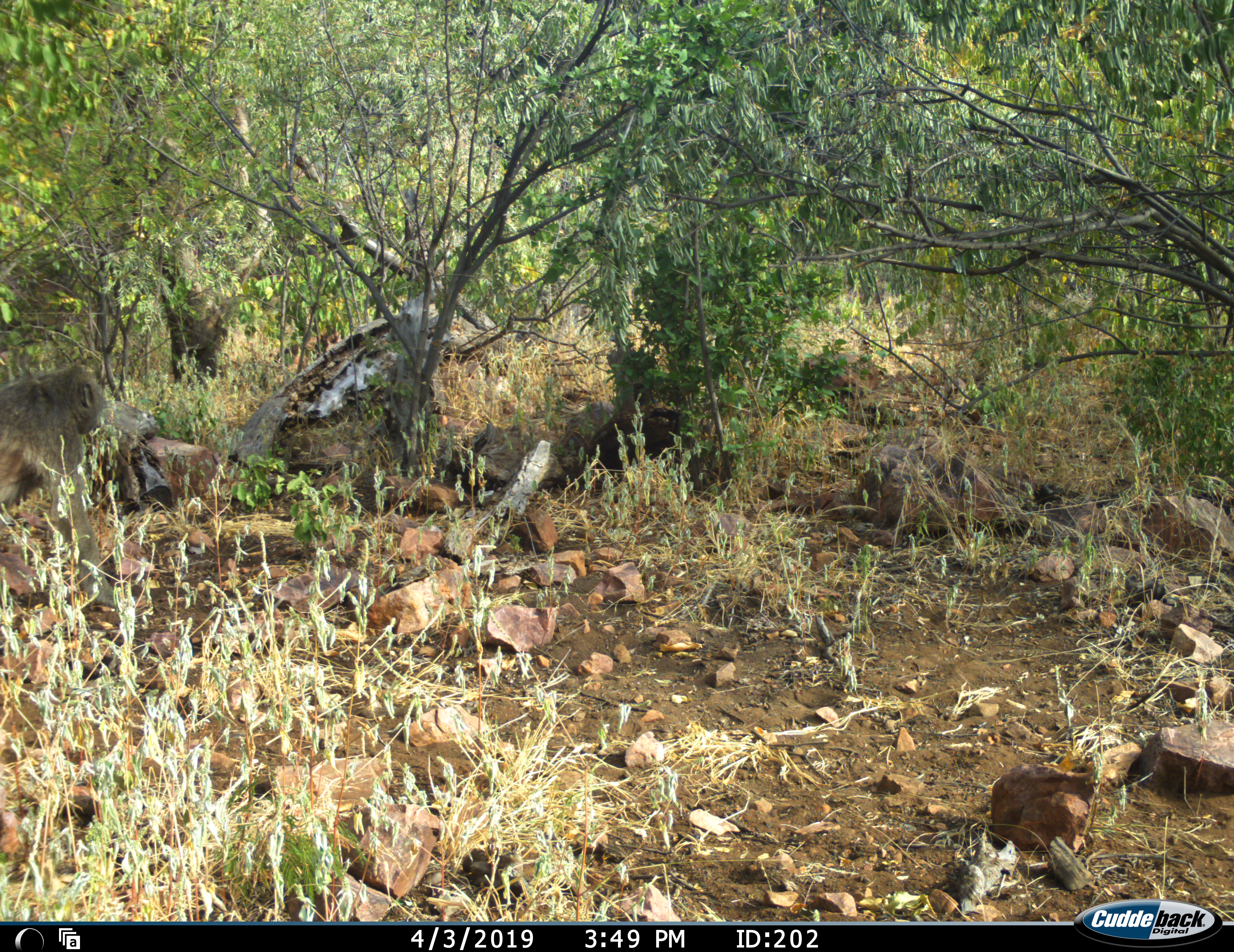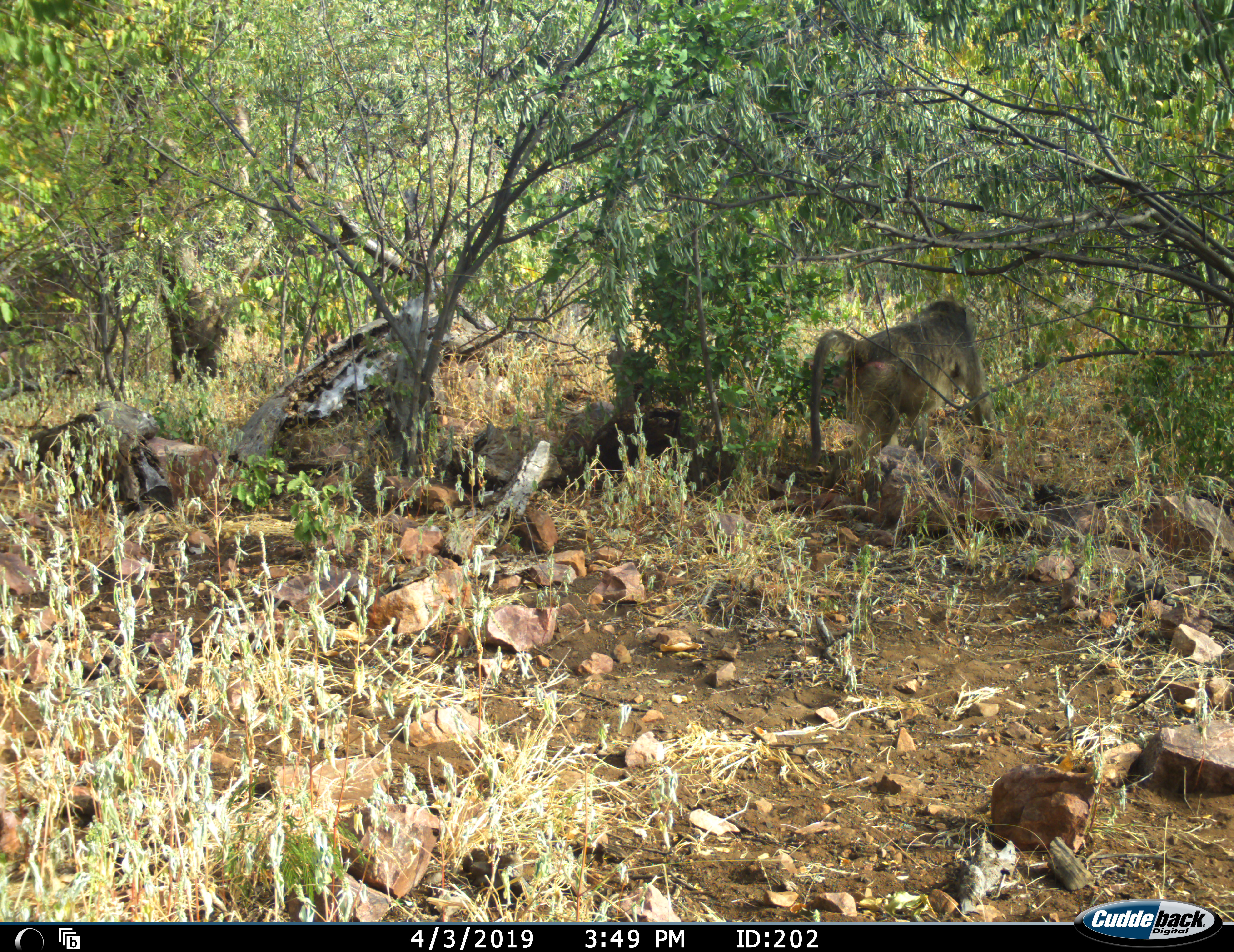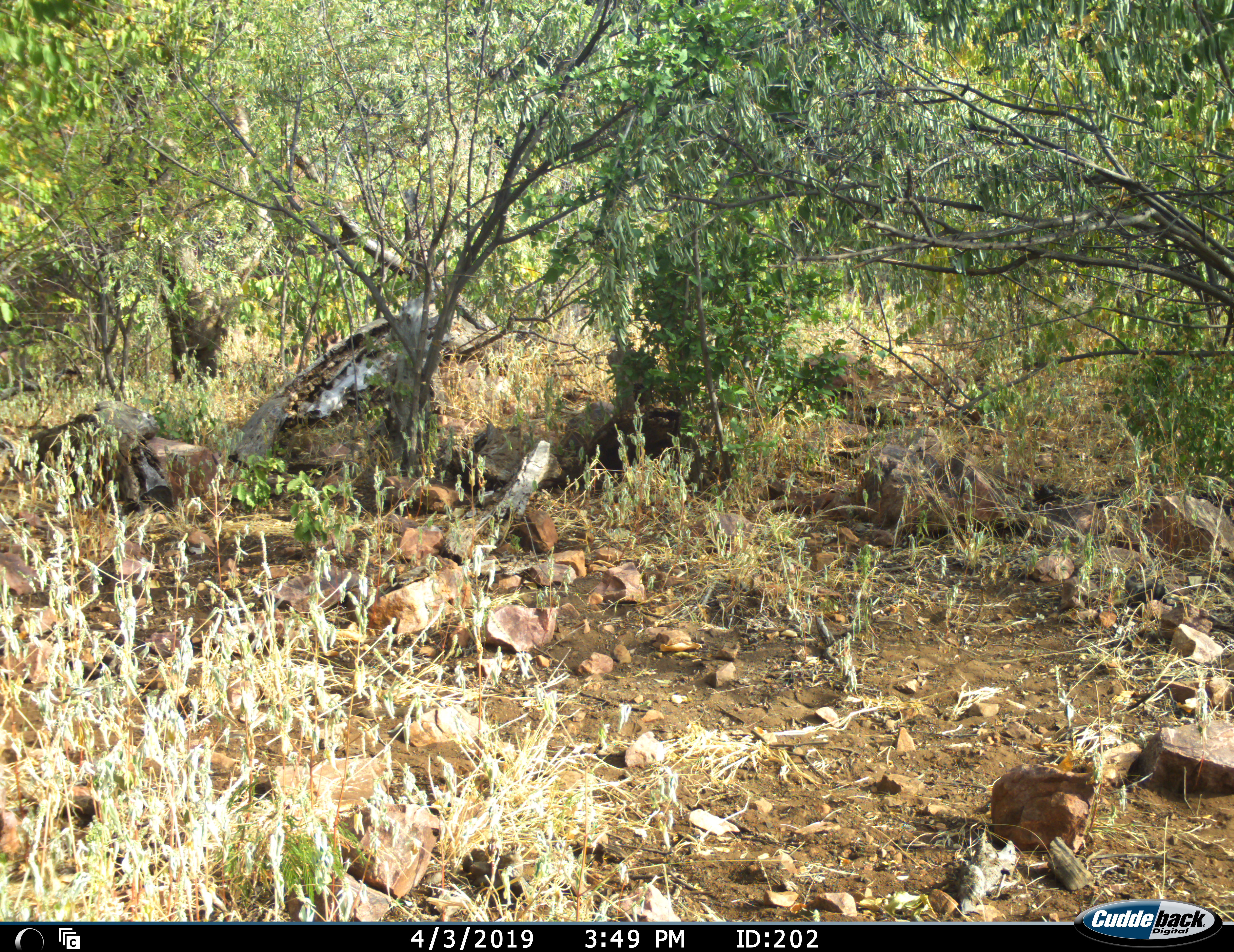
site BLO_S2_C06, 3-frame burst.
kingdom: Animalia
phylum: Chordata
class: Mammalia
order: Primates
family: Cercopithecidae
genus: Papio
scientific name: Papio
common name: baboon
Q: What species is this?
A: Baboon (Papio).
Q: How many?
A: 1.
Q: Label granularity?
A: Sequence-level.